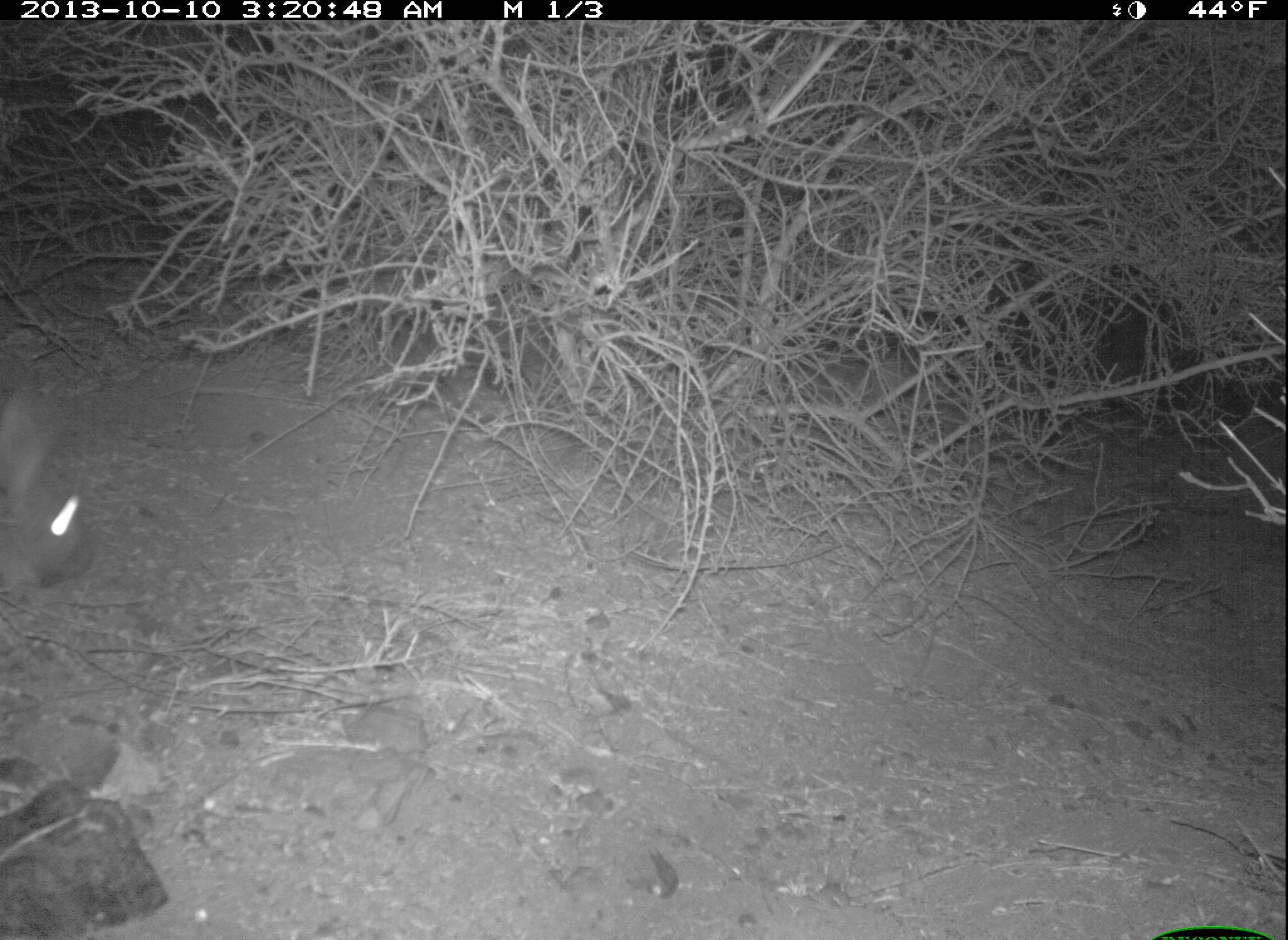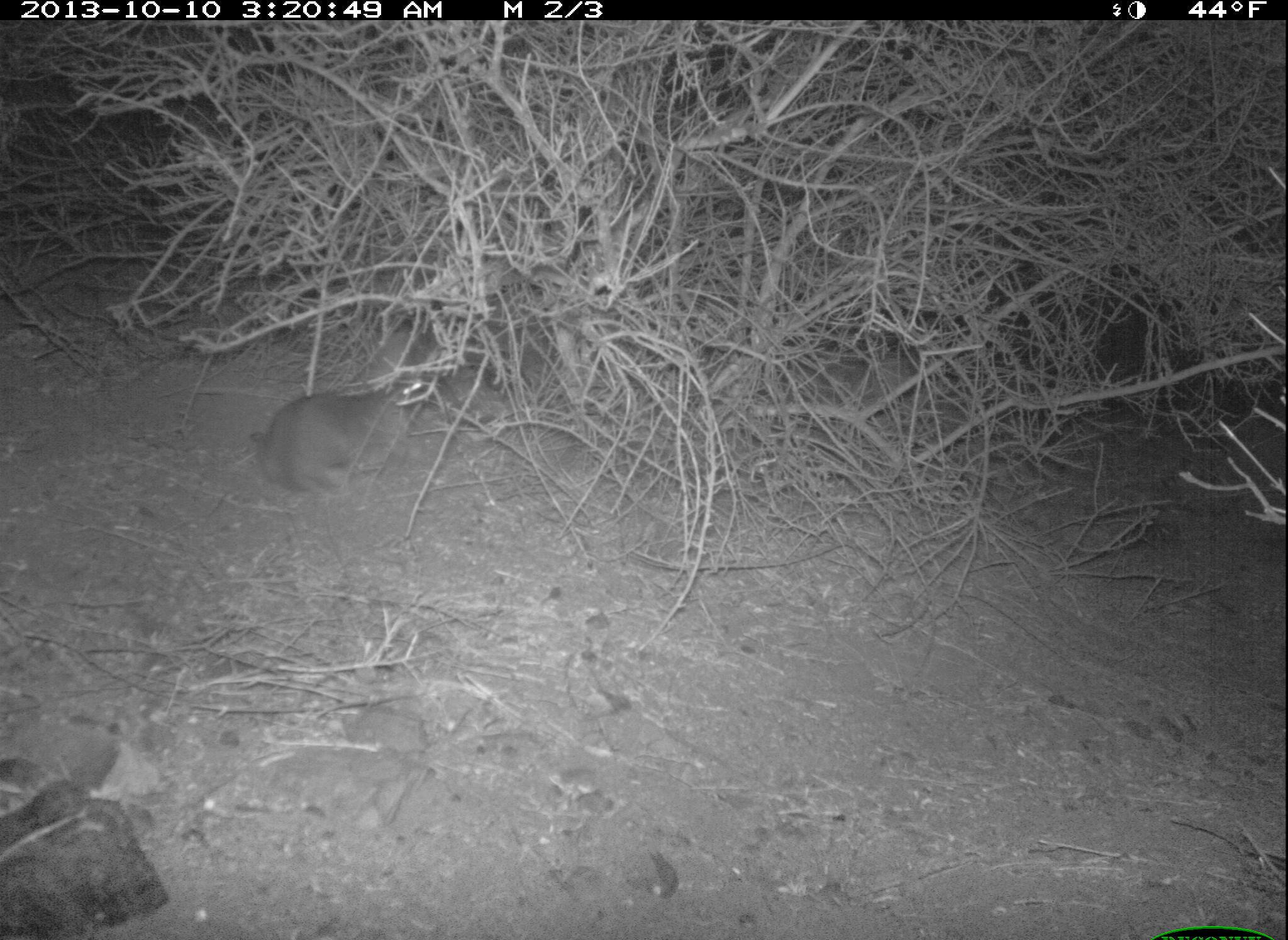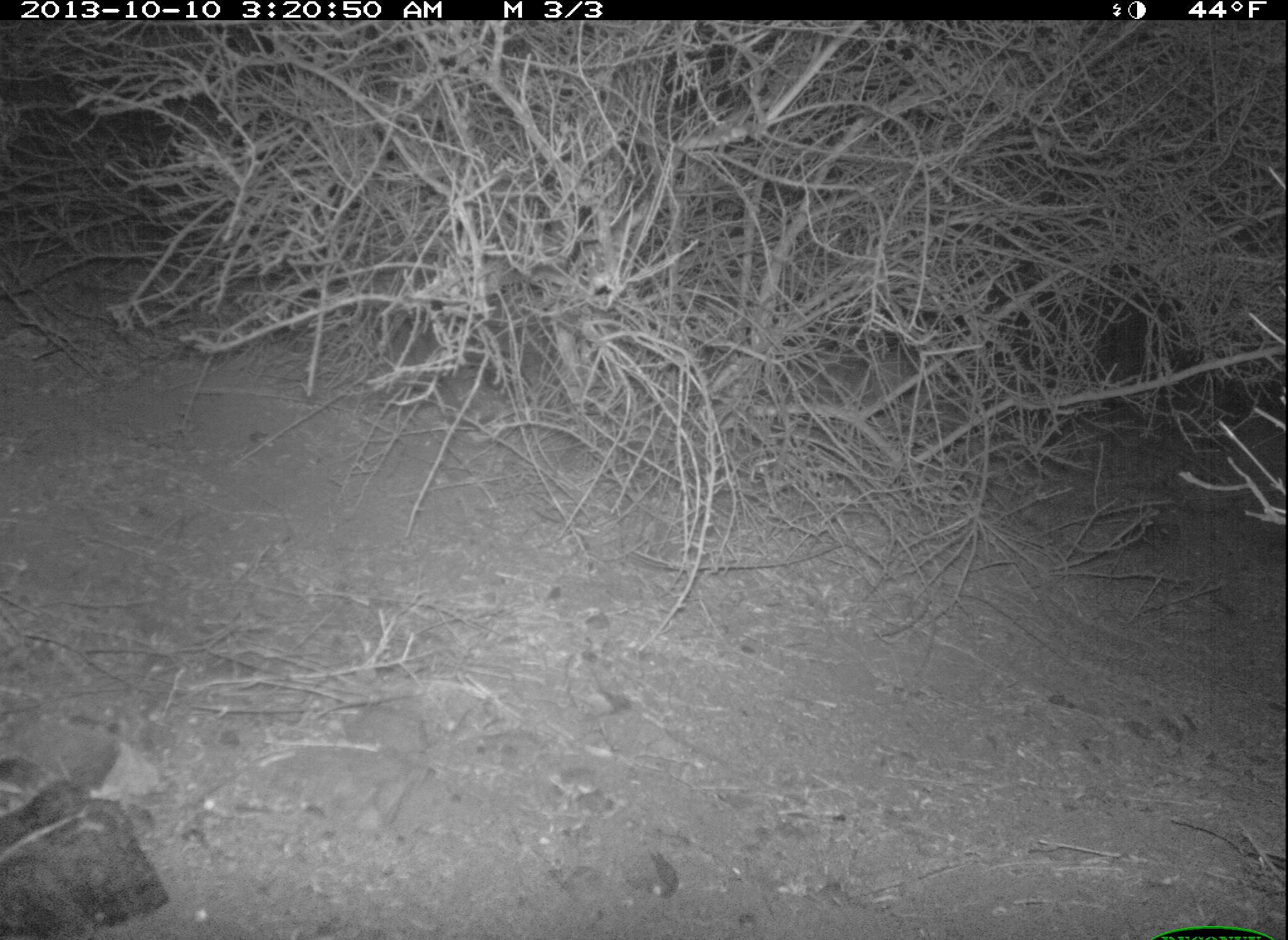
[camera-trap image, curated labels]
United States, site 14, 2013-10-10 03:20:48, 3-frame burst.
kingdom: Animalia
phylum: Chordata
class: Mammalia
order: Lagomorpha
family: Leporidae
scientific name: Leporidae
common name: rabbits and hares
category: rabbit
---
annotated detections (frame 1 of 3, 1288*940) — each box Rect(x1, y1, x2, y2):
rabbit: Rect(2, 390, 95, 588)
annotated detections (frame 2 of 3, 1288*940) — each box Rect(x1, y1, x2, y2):
rabbit: Rect(249, 366, 441, 496)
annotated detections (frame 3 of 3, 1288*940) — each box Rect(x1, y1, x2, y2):
rabbit: Rect(0, 741, 53, 818)